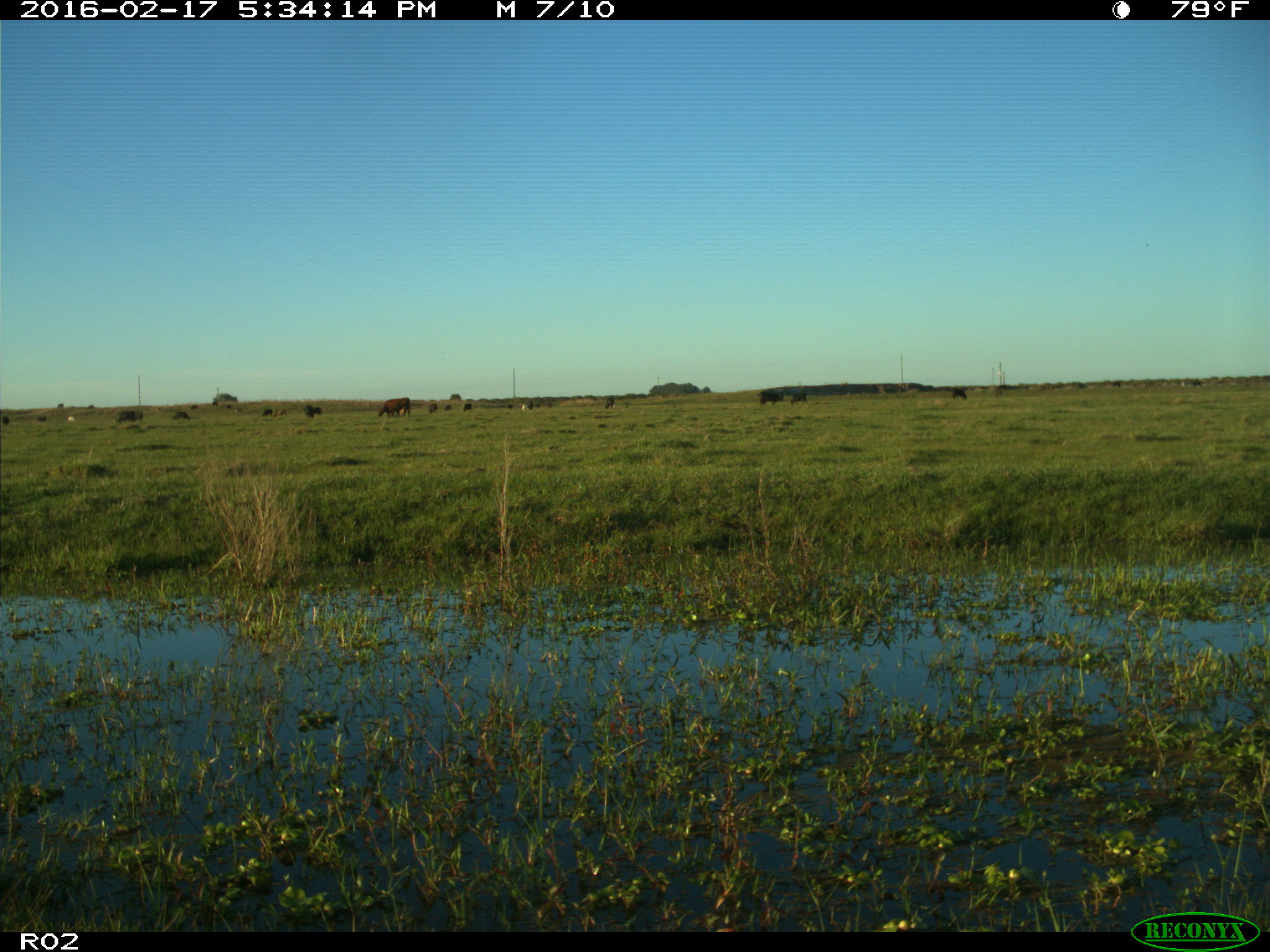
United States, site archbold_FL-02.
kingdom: Animalia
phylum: Chordata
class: Mammalia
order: Artiodactyla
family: Bovidae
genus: Bos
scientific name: Bos taurus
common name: domestic cow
Bos taurus (domestic cow).